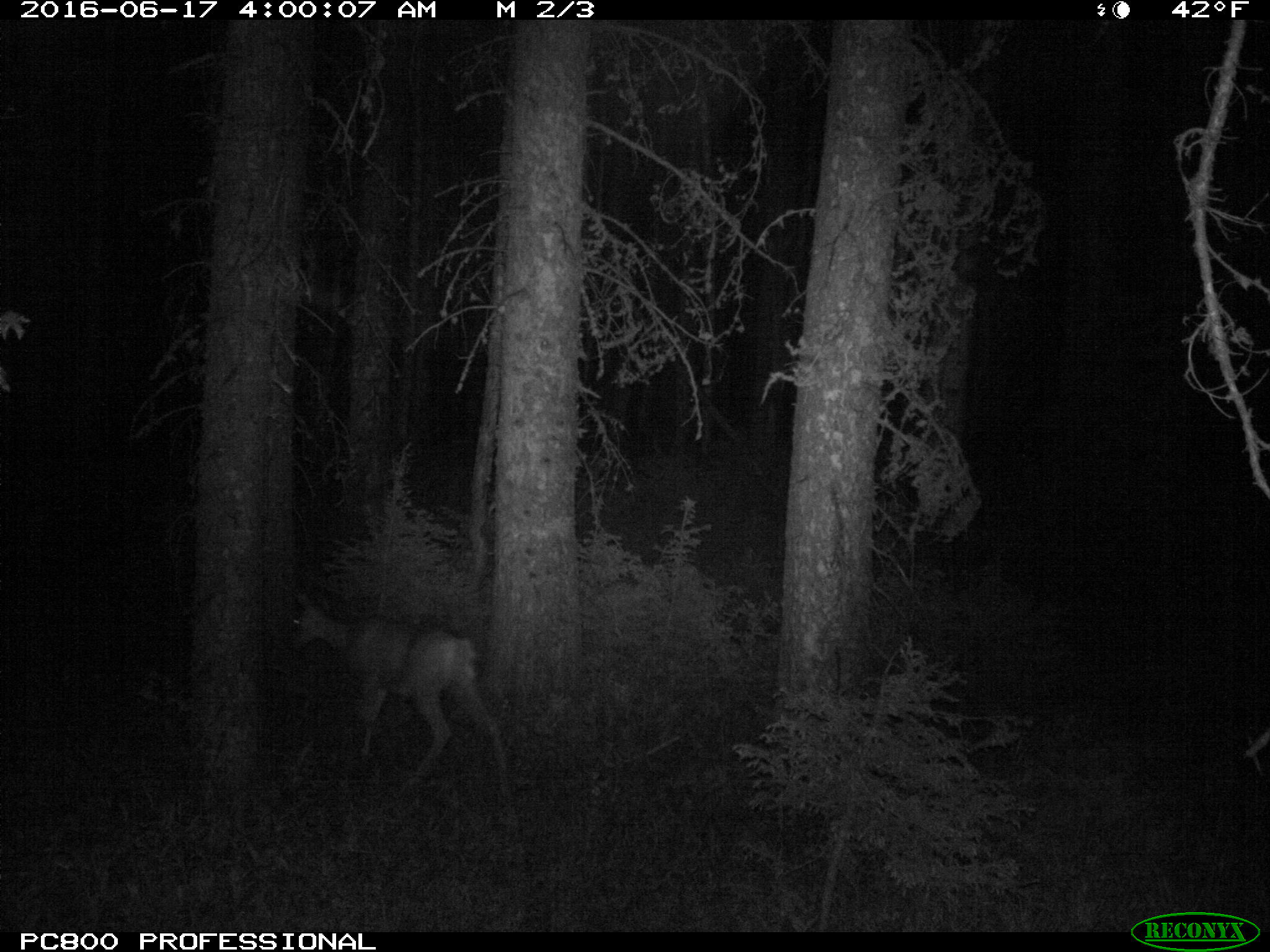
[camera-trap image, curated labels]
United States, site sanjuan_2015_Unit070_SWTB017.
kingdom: Animalia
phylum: Chordata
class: Mammalia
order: Artiodactyla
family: Cervidae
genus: Odocoileus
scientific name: Odocoileus hemionus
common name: mule deer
Odocoileus hemionus (mule deer).